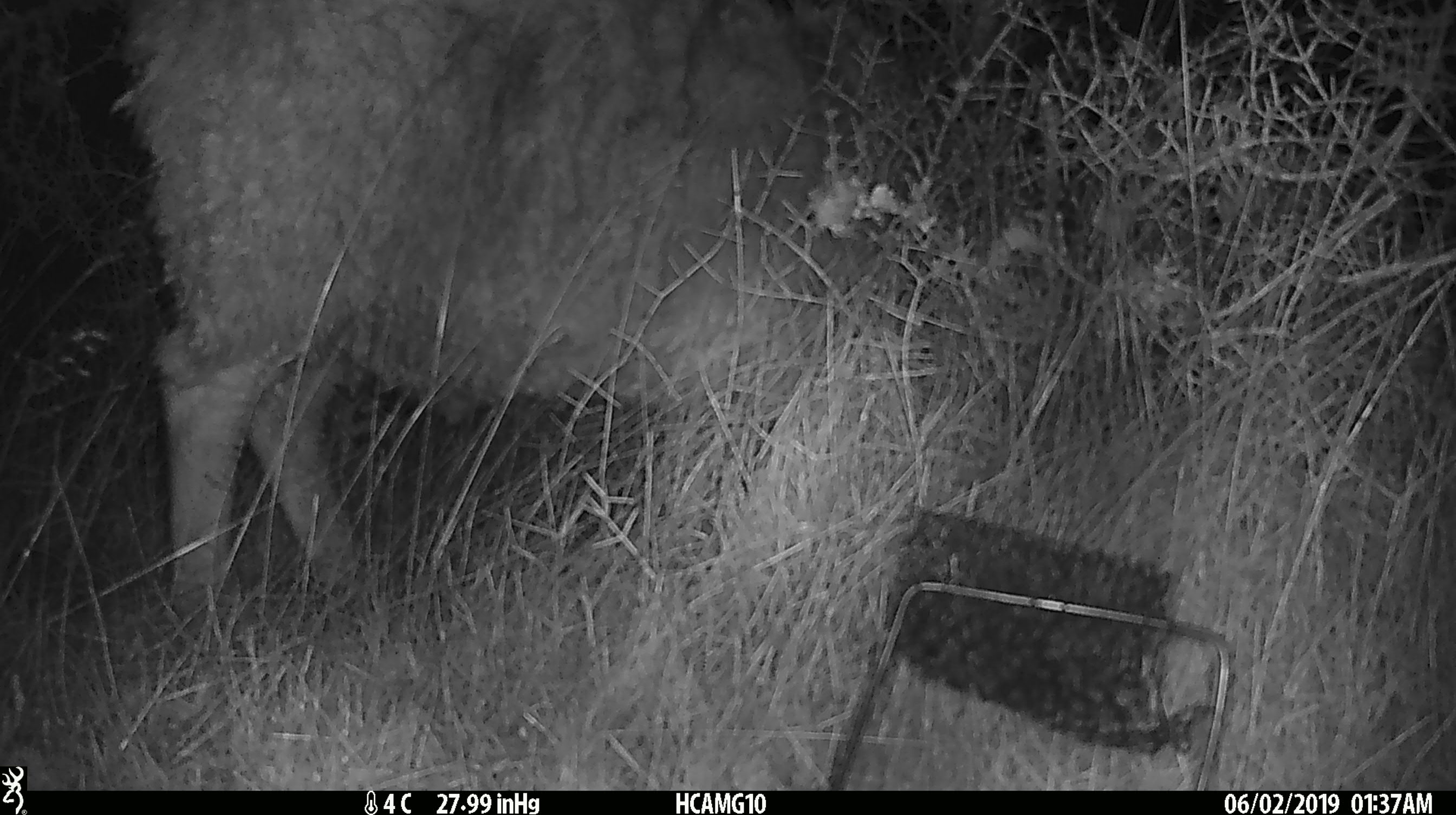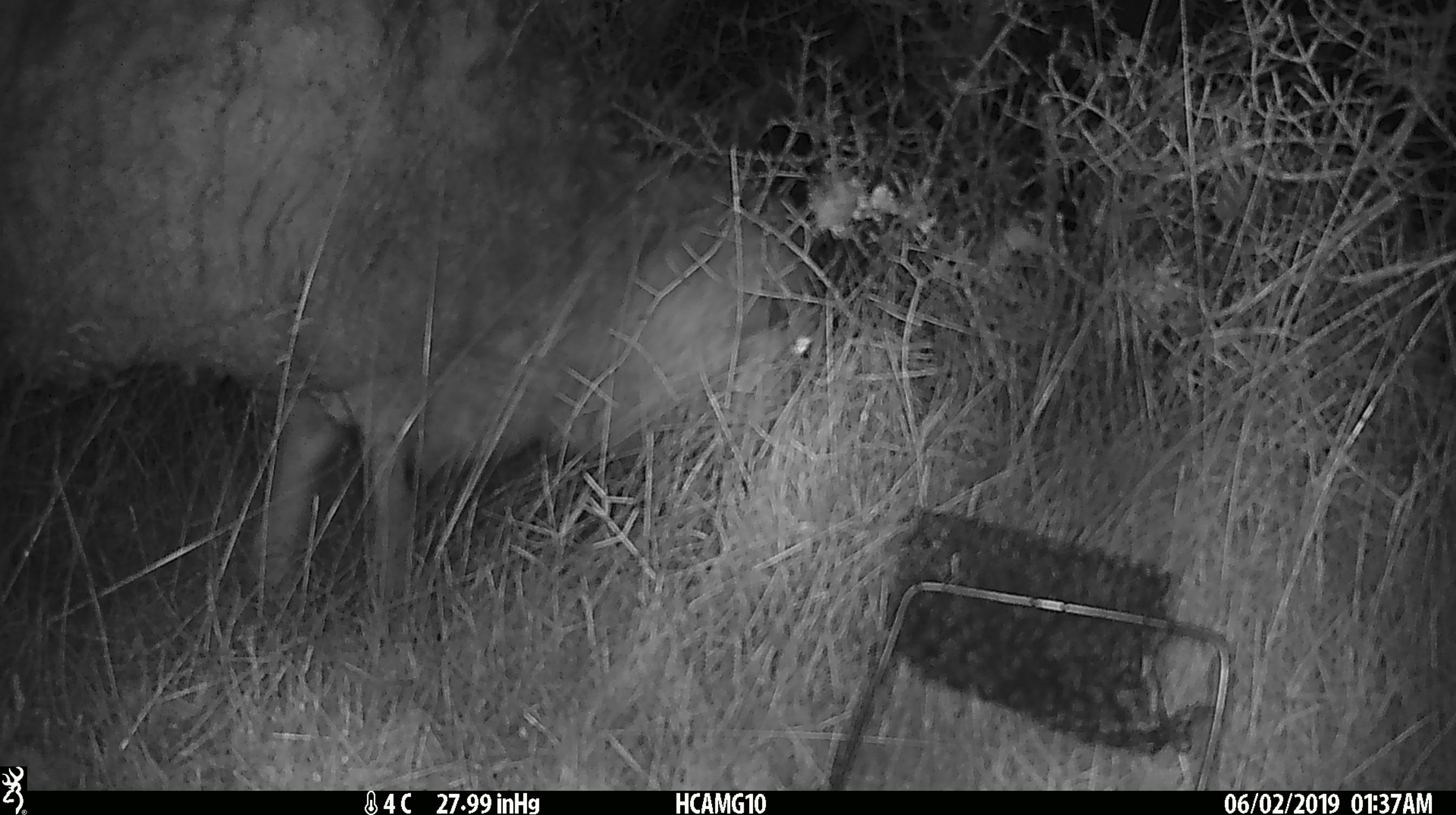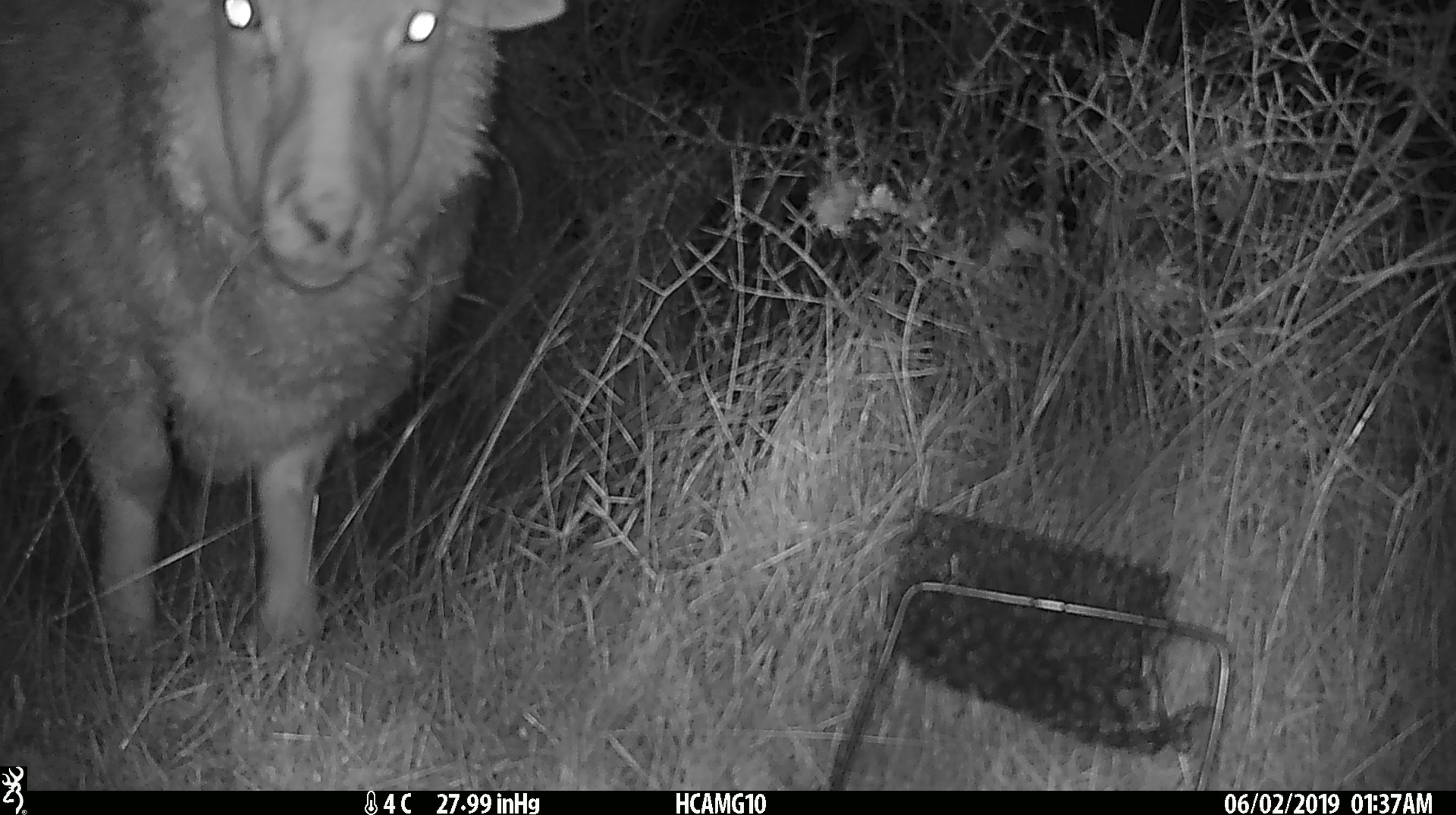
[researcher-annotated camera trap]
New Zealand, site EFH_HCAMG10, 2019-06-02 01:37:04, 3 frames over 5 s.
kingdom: Animalia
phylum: Chordata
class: Mammalia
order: Artiodactyla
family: Bovidae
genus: Ovis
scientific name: Ovis aries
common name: domestic sheep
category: sheep